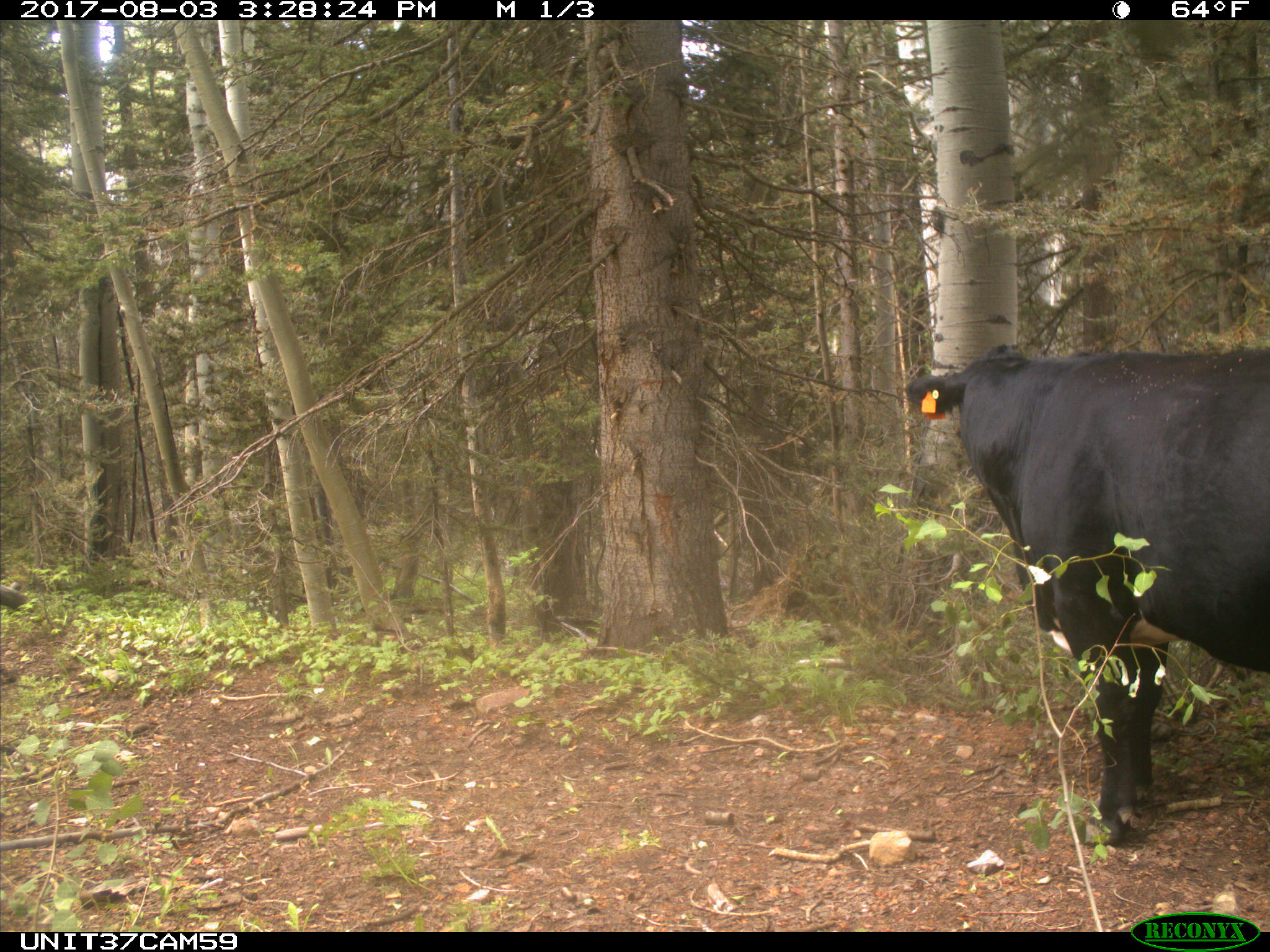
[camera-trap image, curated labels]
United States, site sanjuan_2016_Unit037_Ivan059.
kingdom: Animalia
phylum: Chordata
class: Mammalia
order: Artiodactyla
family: Bovidae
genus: Bos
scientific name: Bos taurus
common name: domestic cow